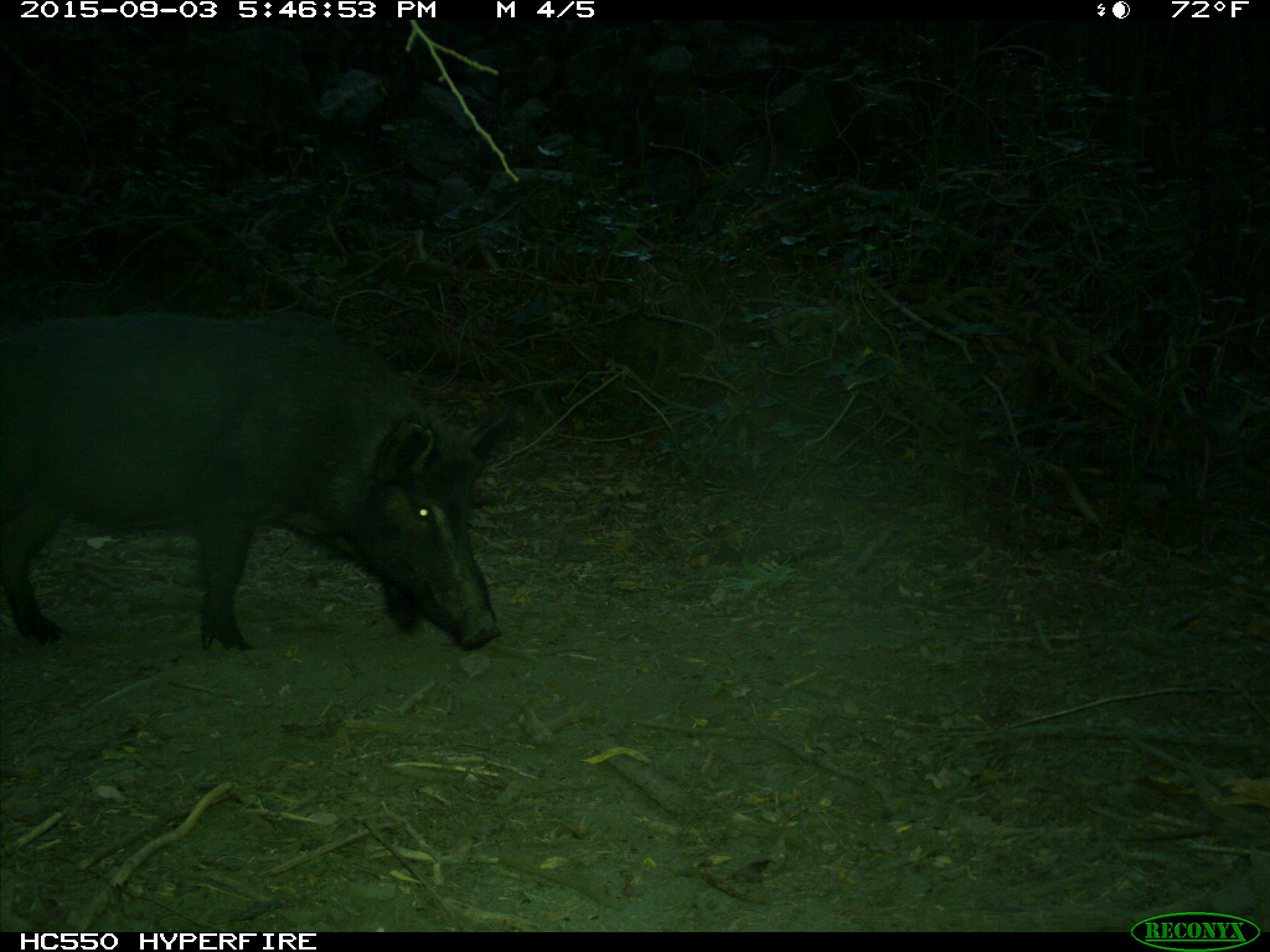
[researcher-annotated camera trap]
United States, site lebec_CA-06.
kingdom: Animalia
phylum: Chordata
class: Mammalia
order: Artiodactyla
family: Suidae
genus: Sus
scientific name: Sus scrofa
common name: wild boar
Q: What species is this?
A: Sus scrofa (wild boar).